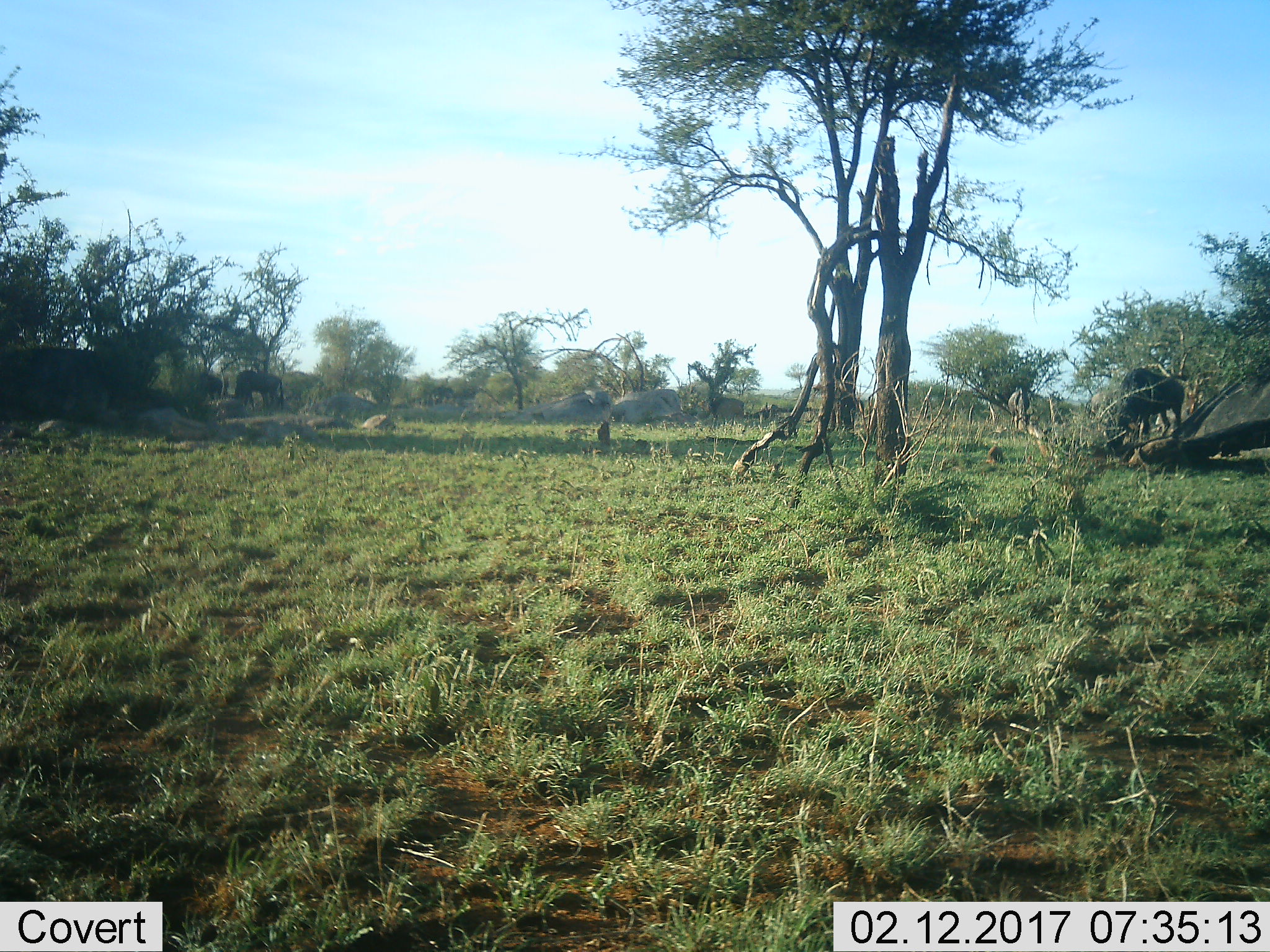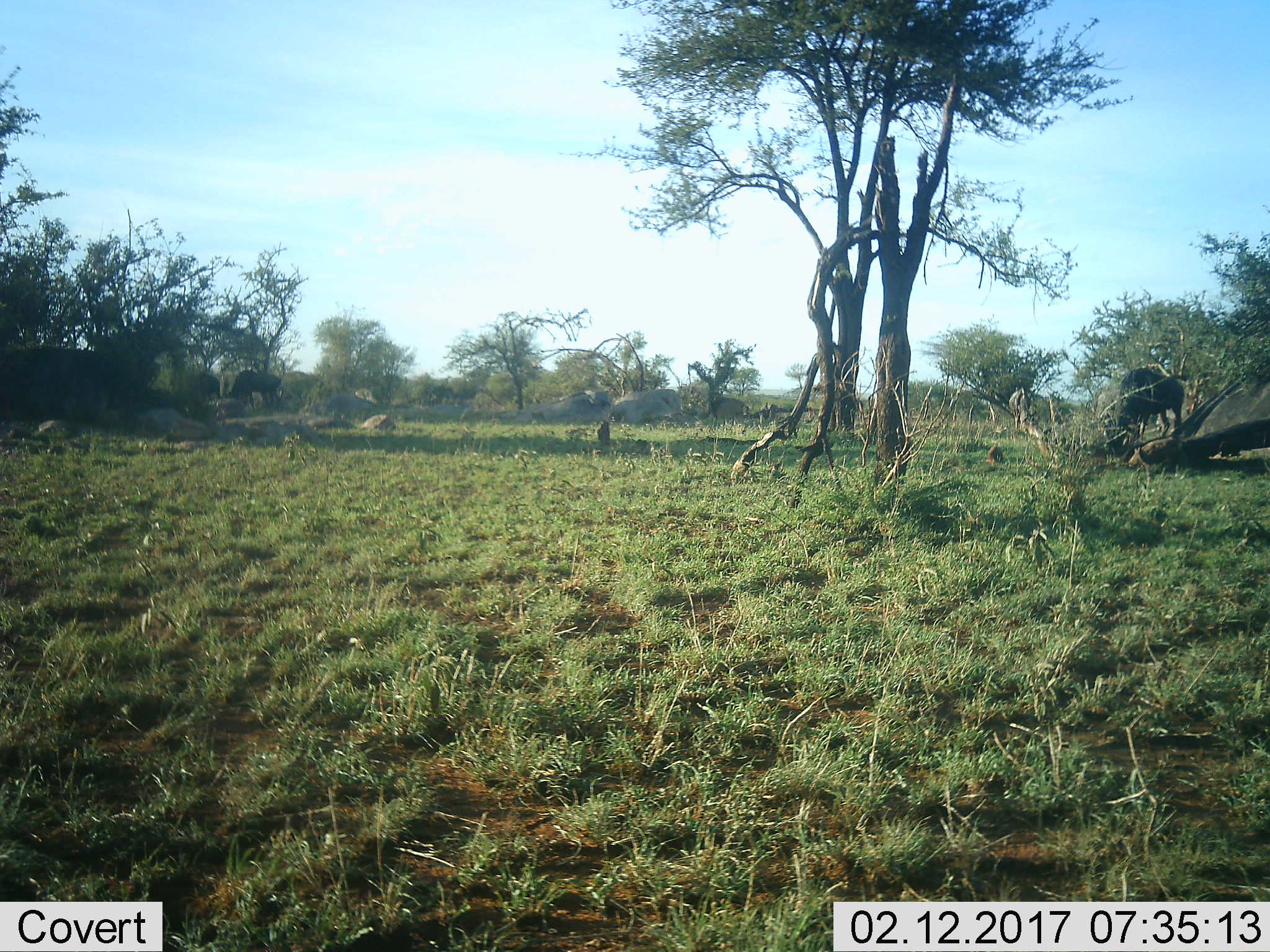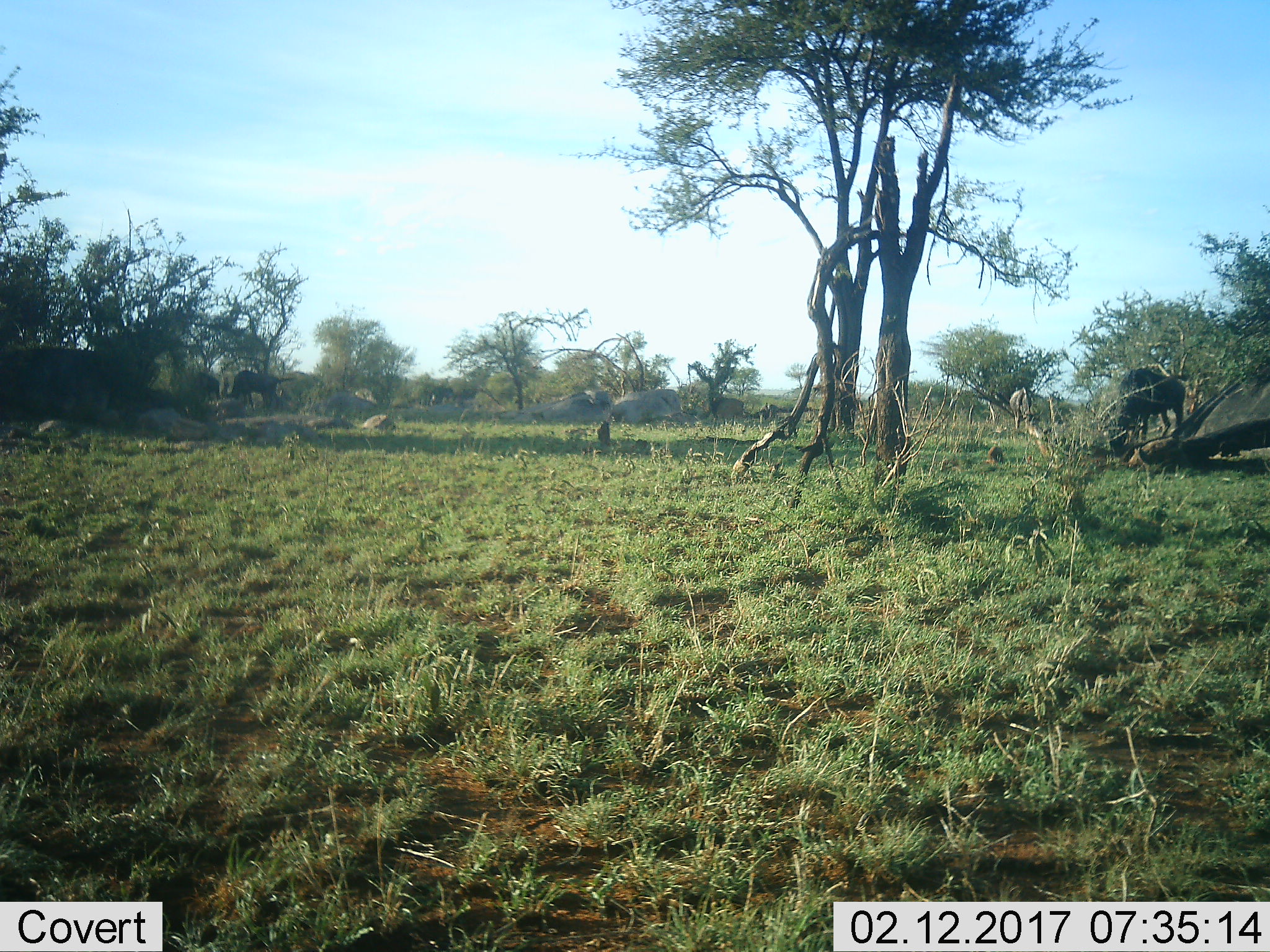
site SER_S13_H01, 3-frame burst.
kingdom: Animalia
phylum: Chordata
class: Mammalia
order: Artiodactyla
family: Bovidae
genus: Connochaetes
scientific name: Connochaetes taurinus taurinus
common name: blue wildebeest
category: wildebeestblue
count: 5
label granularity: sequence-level